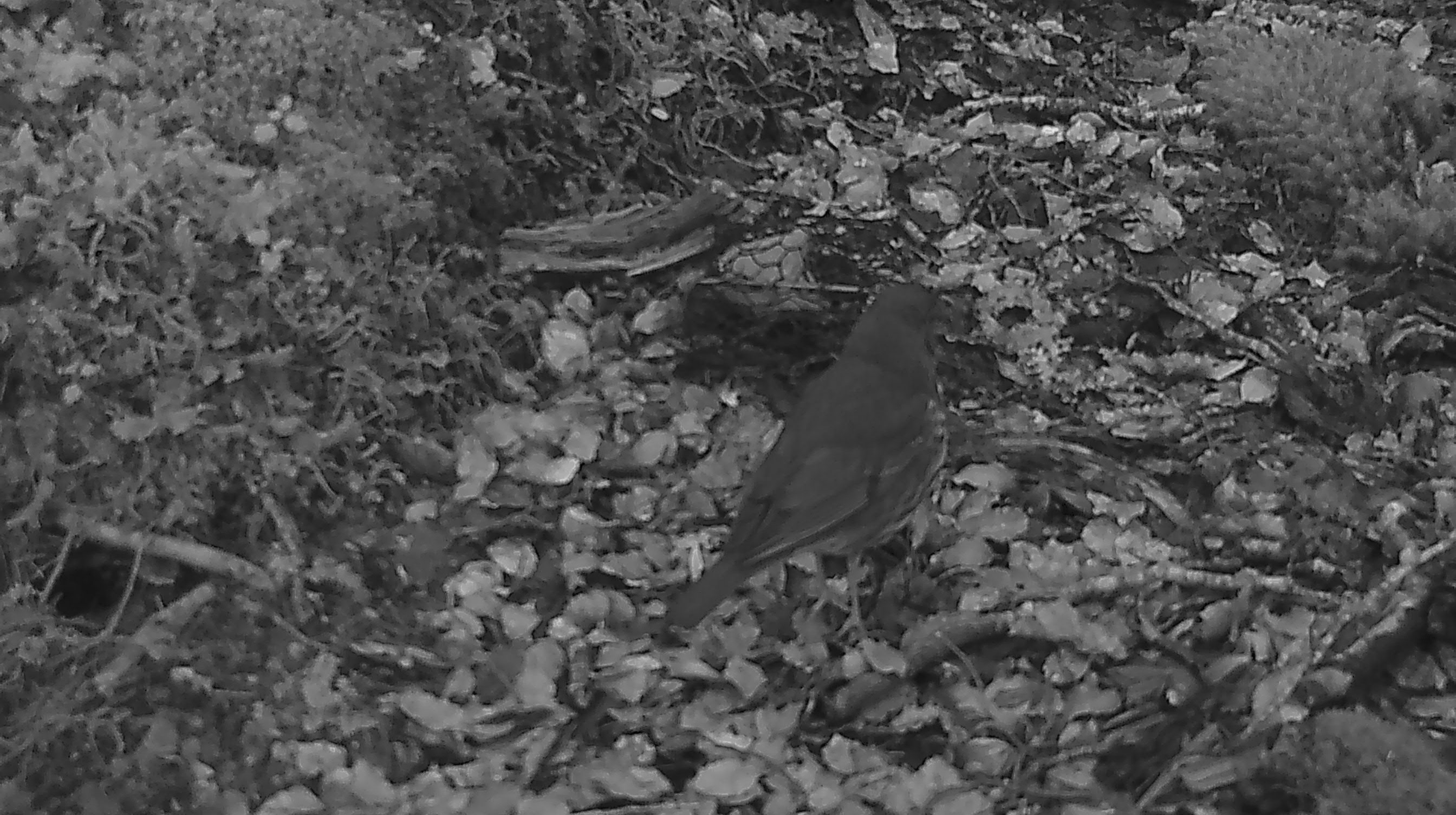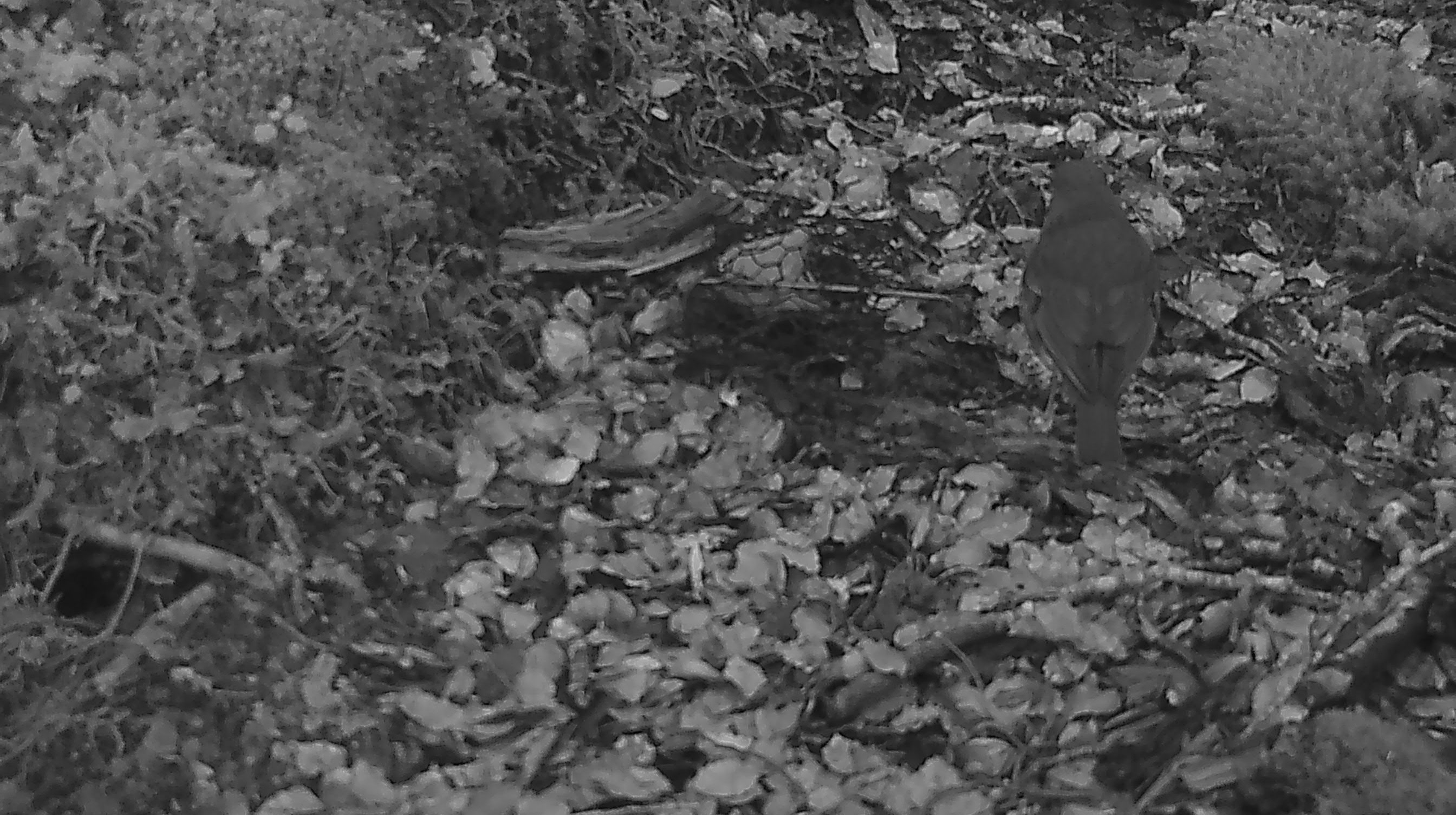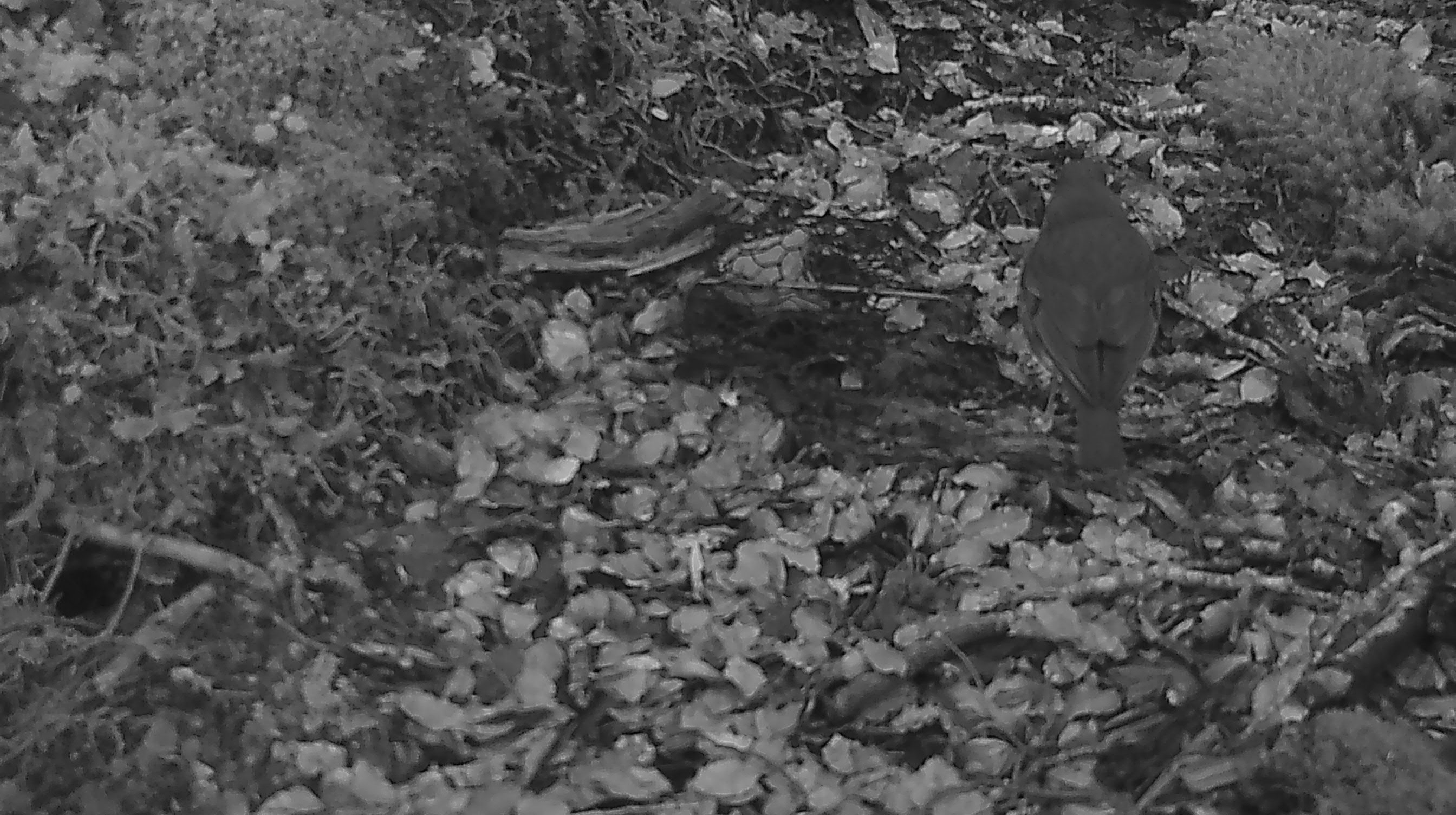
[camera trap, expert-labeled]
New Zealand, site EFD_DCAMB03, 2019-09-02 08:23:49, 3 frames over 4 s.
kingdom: Animalia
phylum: Chordata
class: Aves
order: Passeriformes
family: Turdidae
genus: Turdus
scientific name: Turdus philomelos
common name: song thrush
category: thrush